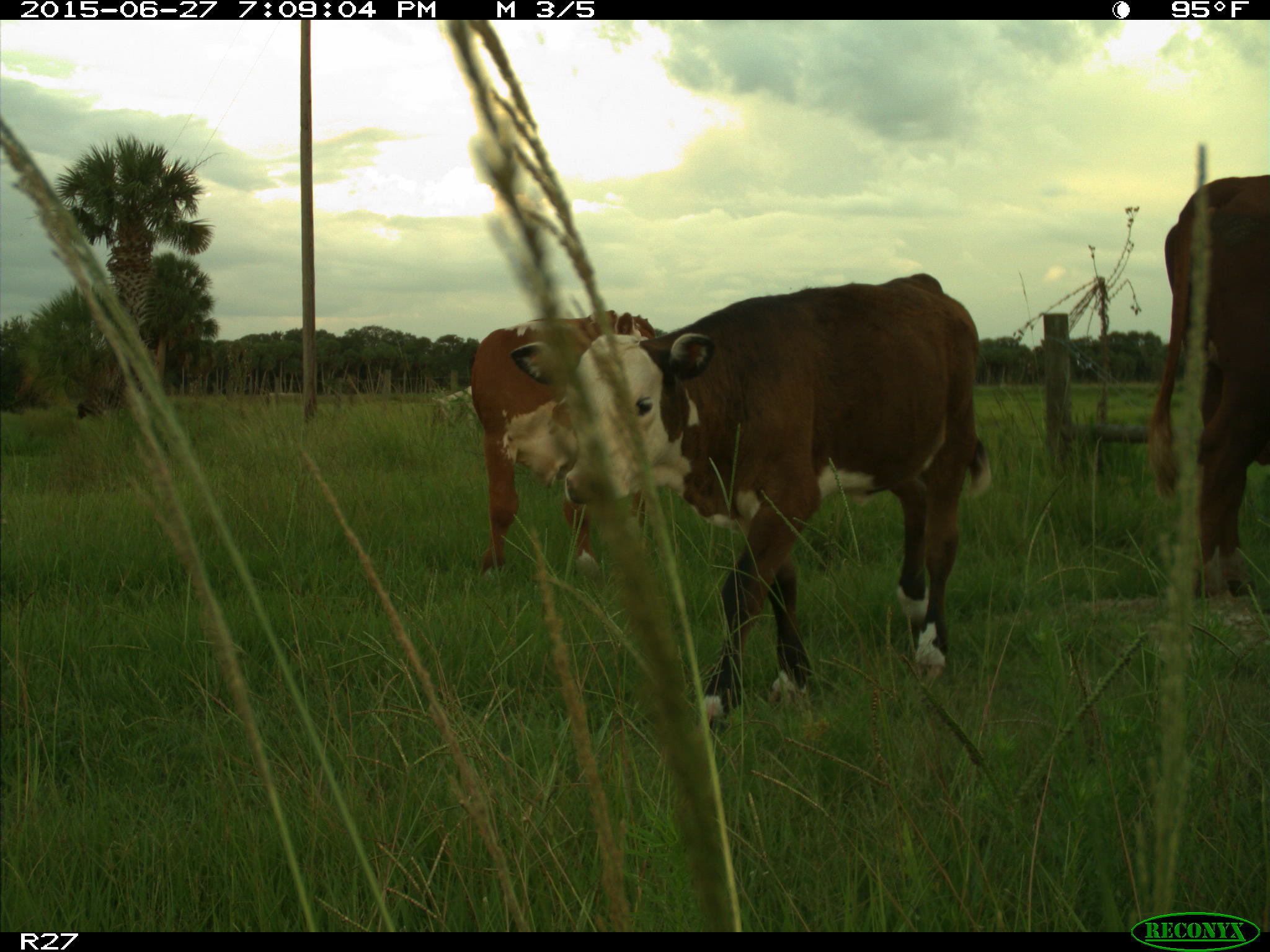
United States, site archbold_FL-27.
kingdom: Animalia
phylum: Chordata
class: Mammalia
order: Artiodactyla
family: Bovidae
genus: Bos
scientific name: Bos taurus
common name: domestic cow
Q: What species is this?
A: Bos taurus (domestic cow).